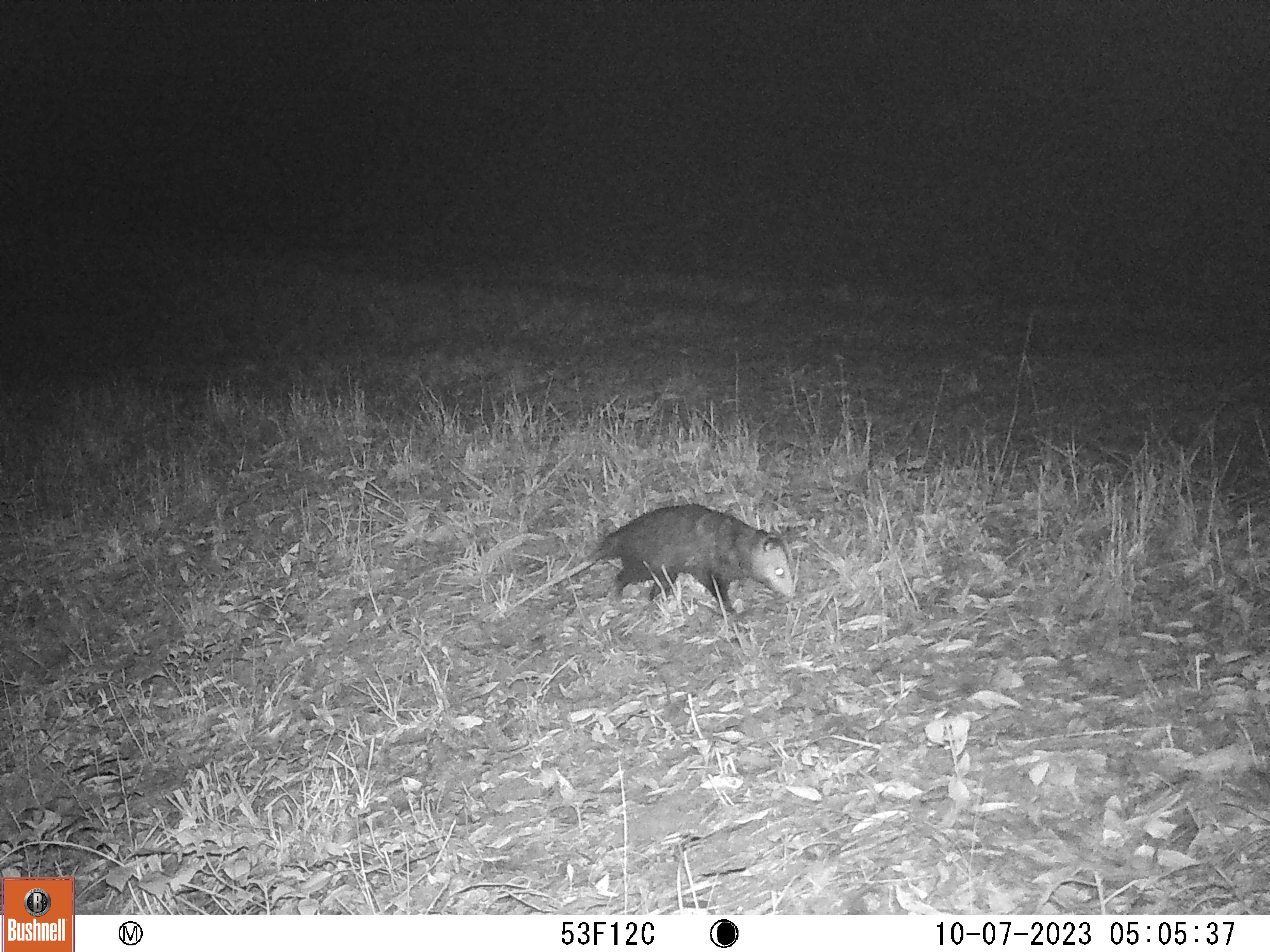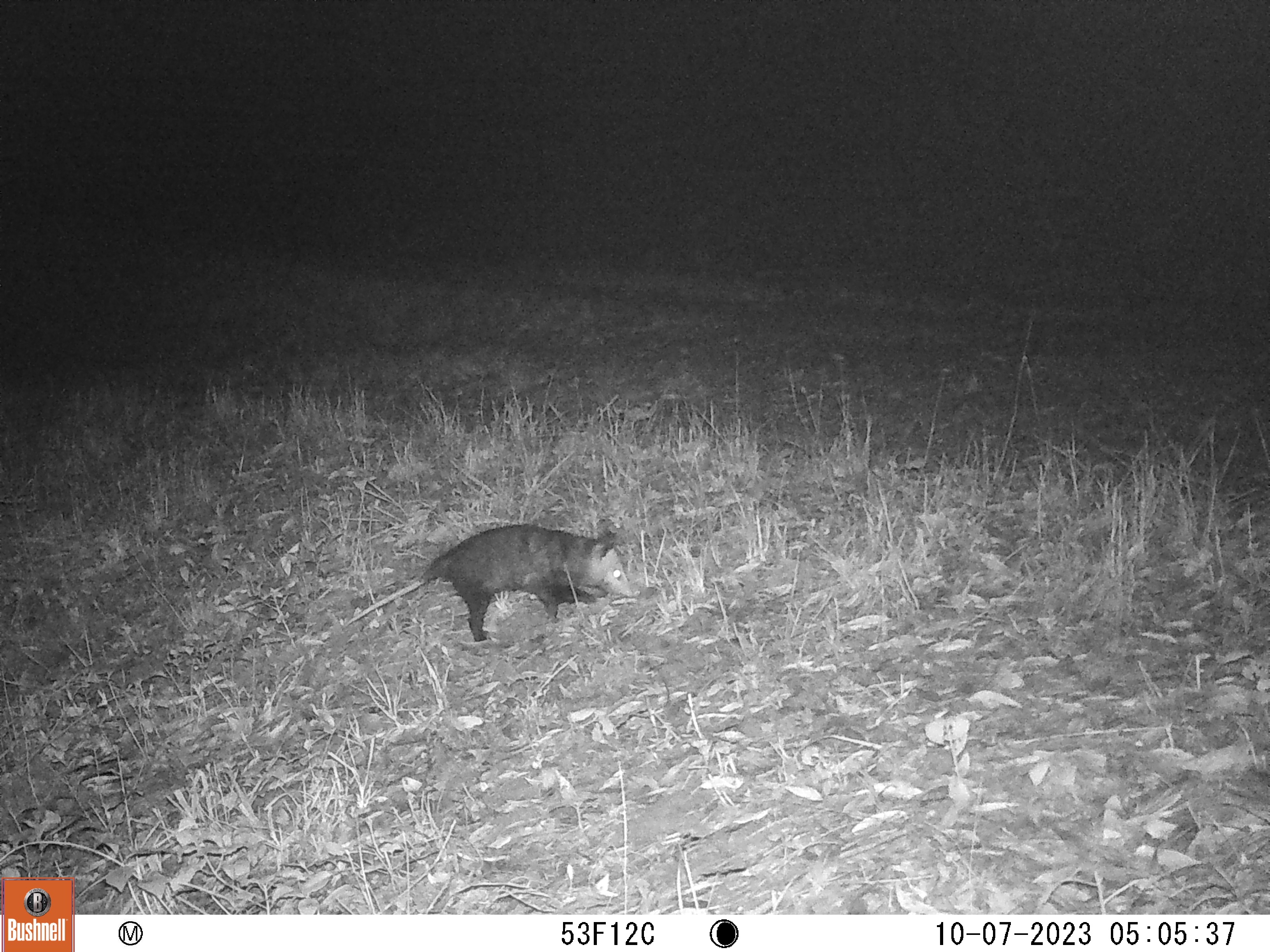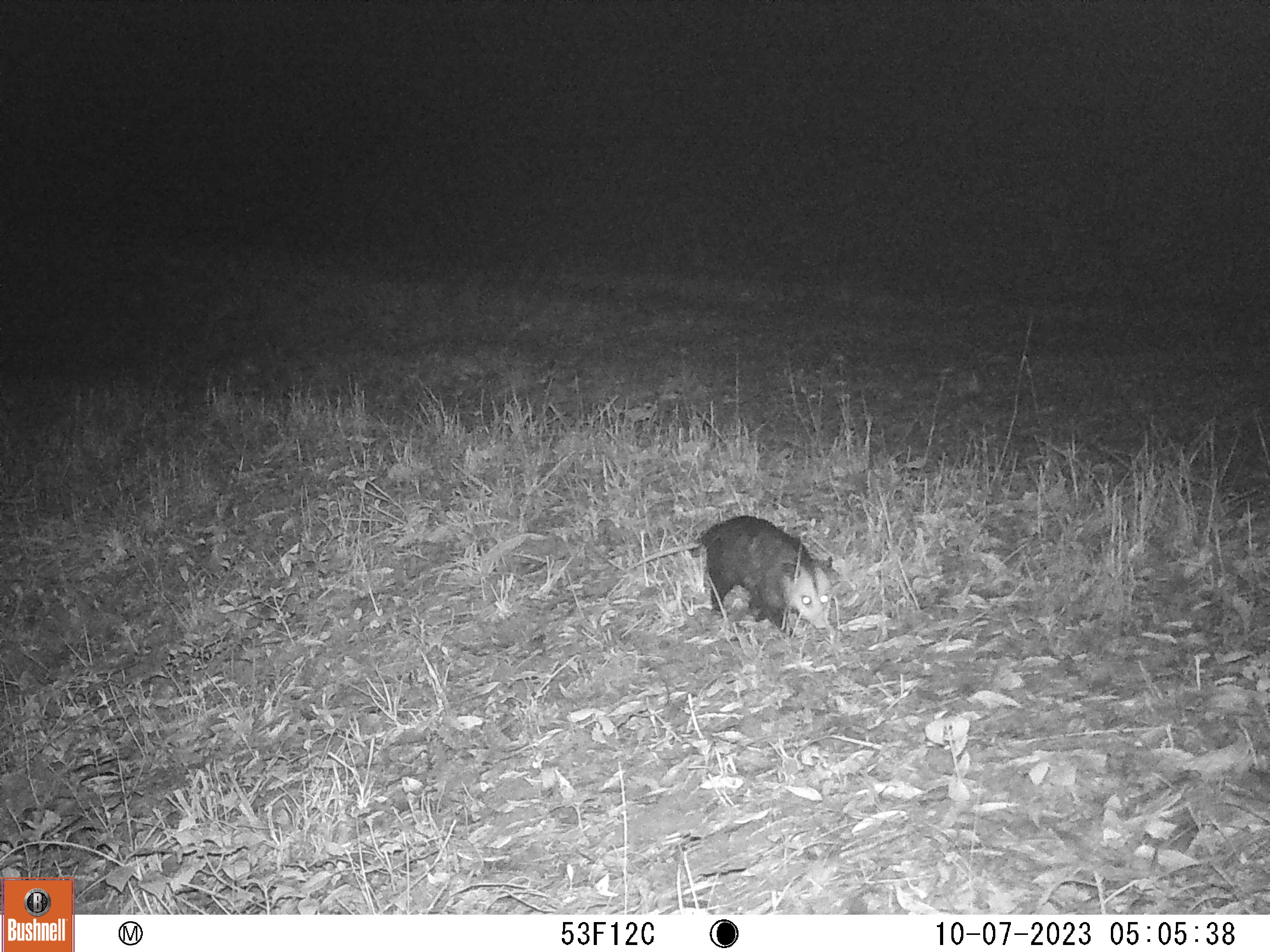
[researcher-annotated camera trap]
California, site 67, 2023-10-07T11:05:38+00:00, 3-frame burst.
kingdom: Animalia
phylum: Chordata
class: Mammalia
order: Didelphimorphia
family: Didelphidae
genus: Didelphis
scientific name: Didelphis virginiana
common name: virginia opossum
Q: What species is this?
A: Virginia opossum (Didelphis virginiana).